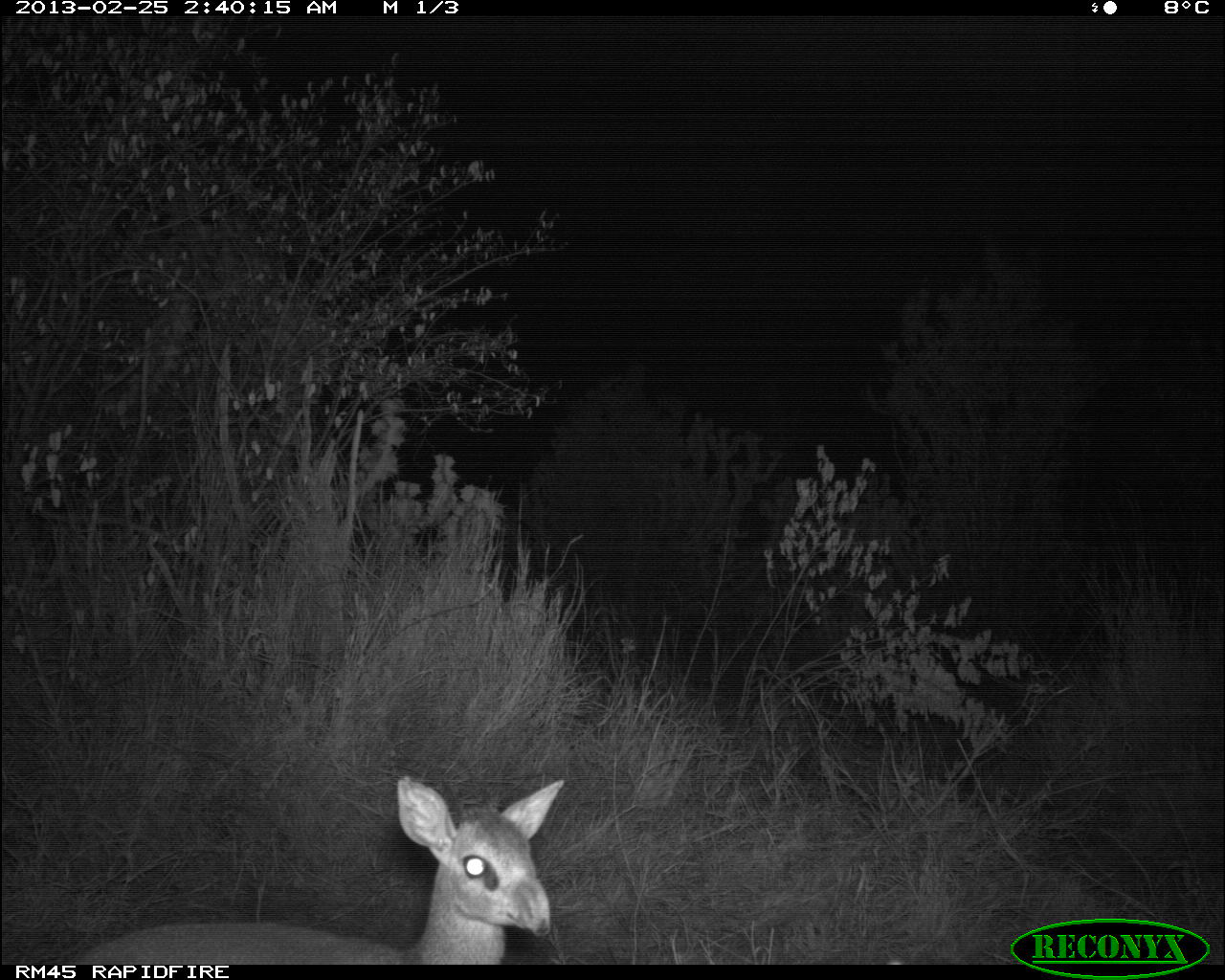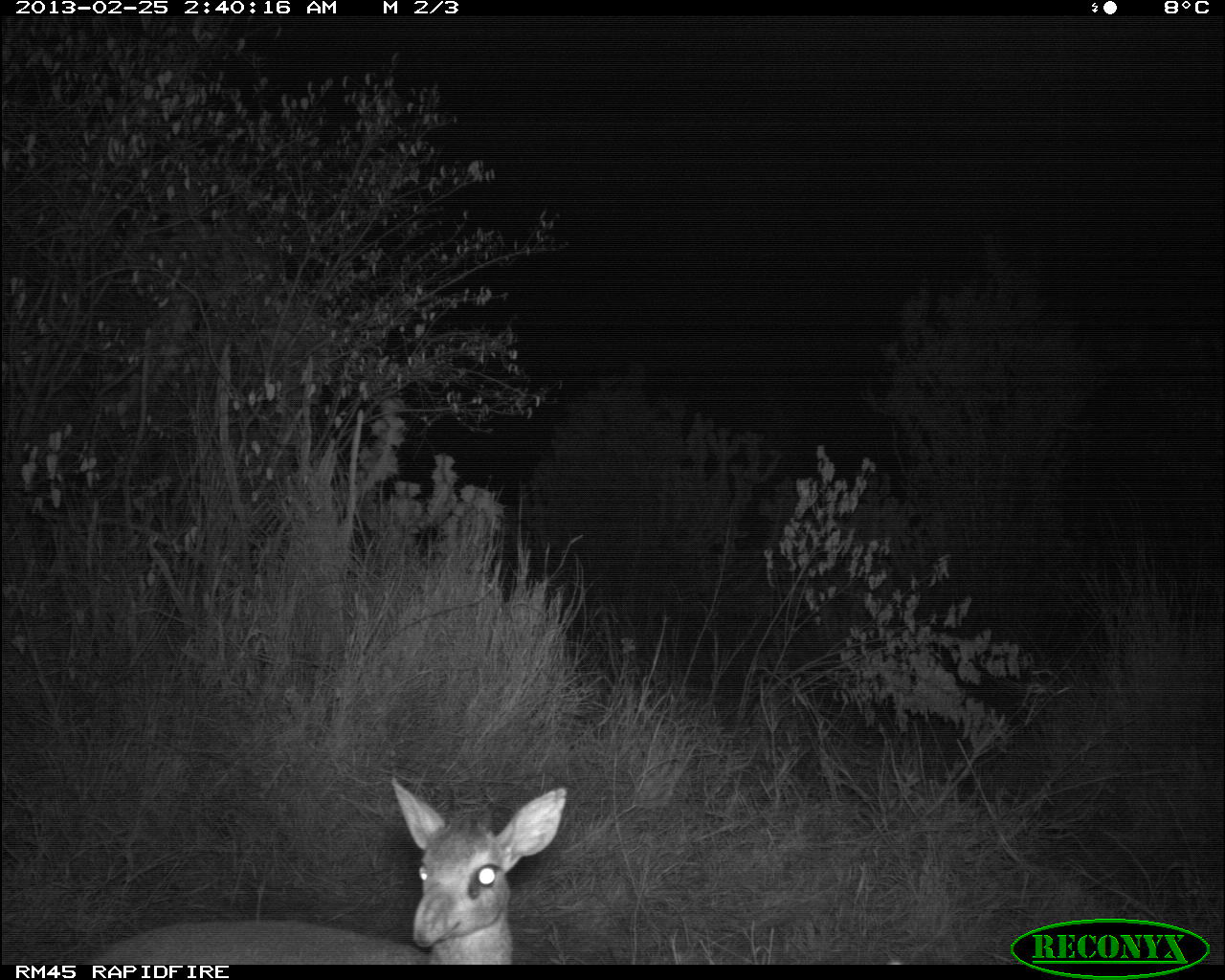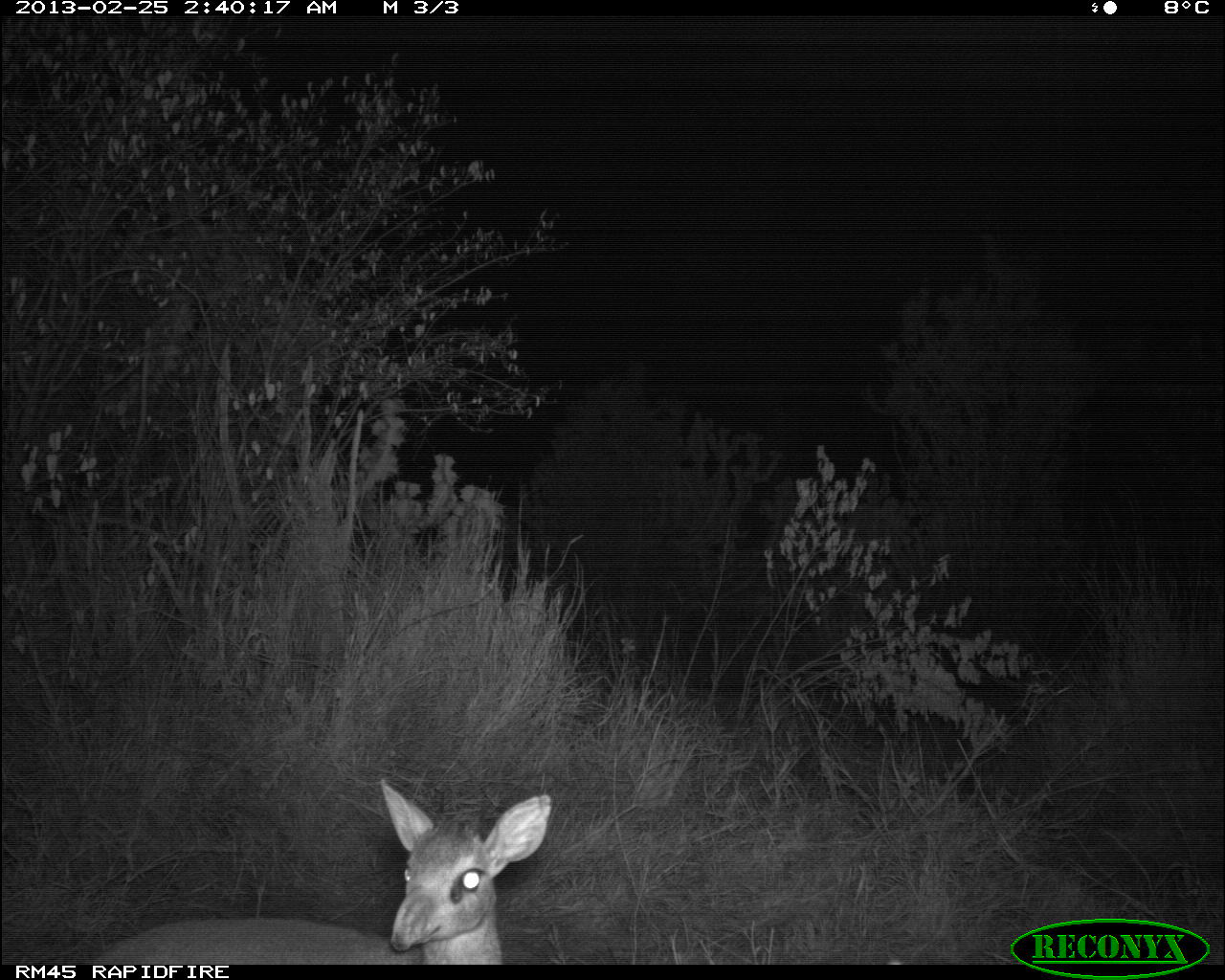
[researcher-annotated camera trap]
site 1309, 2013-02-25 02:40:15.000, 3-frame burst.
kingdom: Animalia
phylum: Chordata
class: Mammalia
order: Artiodactyla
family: Bovidae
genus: Madoqua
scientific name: Madoqua guentheri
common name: günther's dik-dik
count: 1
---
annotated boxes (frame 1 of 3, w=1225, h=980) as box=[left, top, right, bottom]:
madoqua guentheri: box=[56, 776, 568, 975]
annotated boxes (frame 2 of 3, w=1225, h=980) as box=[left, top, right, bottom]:
madoqua guentheri: box=[86, 776, 565, 963]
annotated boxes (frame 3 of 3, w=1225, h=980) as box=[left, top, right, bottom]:
madoqua guentheri: box=[86, 780, 551, 963]